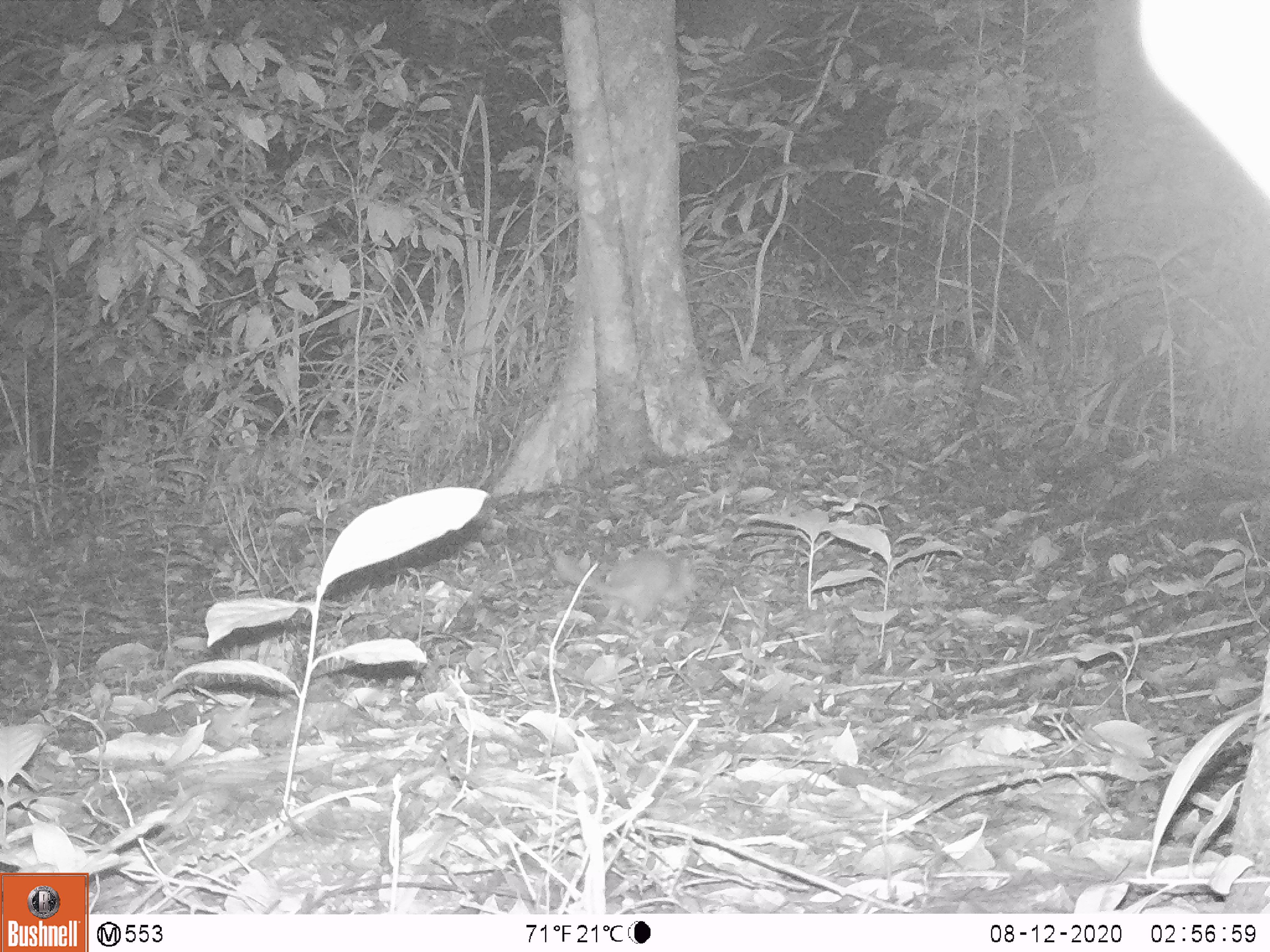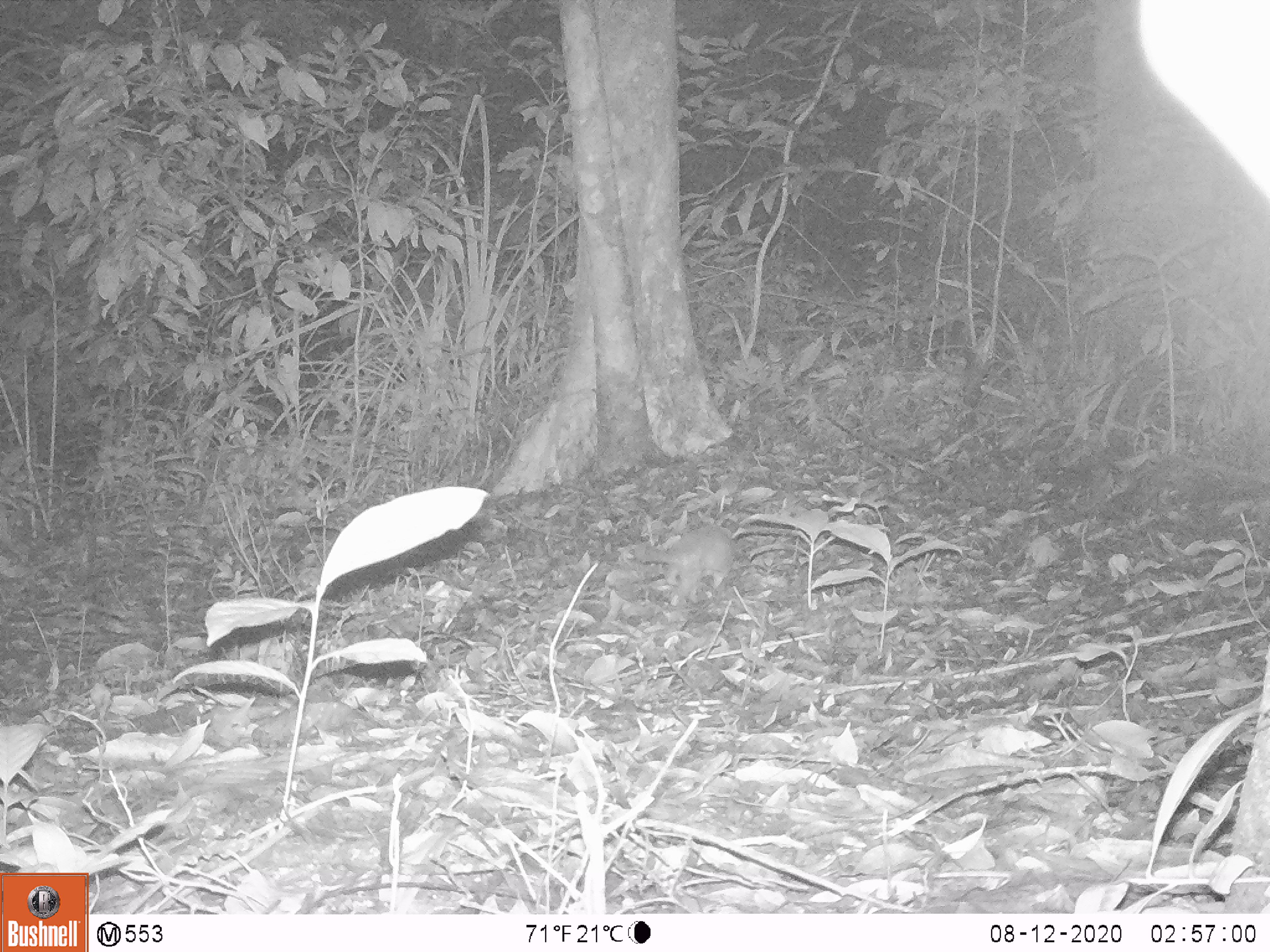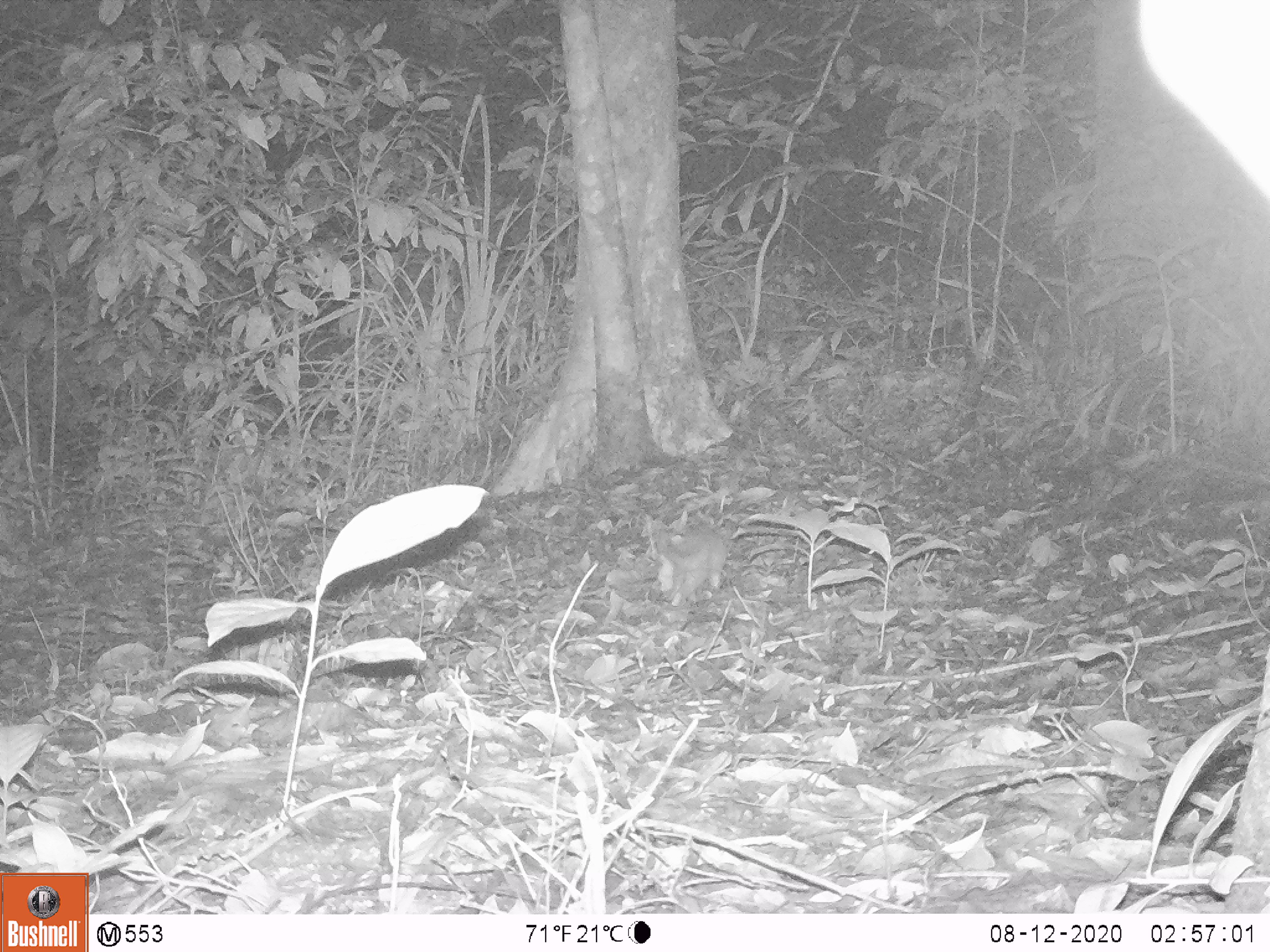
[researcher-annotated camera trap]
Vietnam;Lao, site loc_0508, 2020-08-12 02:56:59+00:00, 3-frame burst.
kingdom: Animalia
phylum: Chordata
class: Mammalia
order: Carnivora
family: Mustelidae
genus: Melogale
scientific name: Melogale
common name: ferret badger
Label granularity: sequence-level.